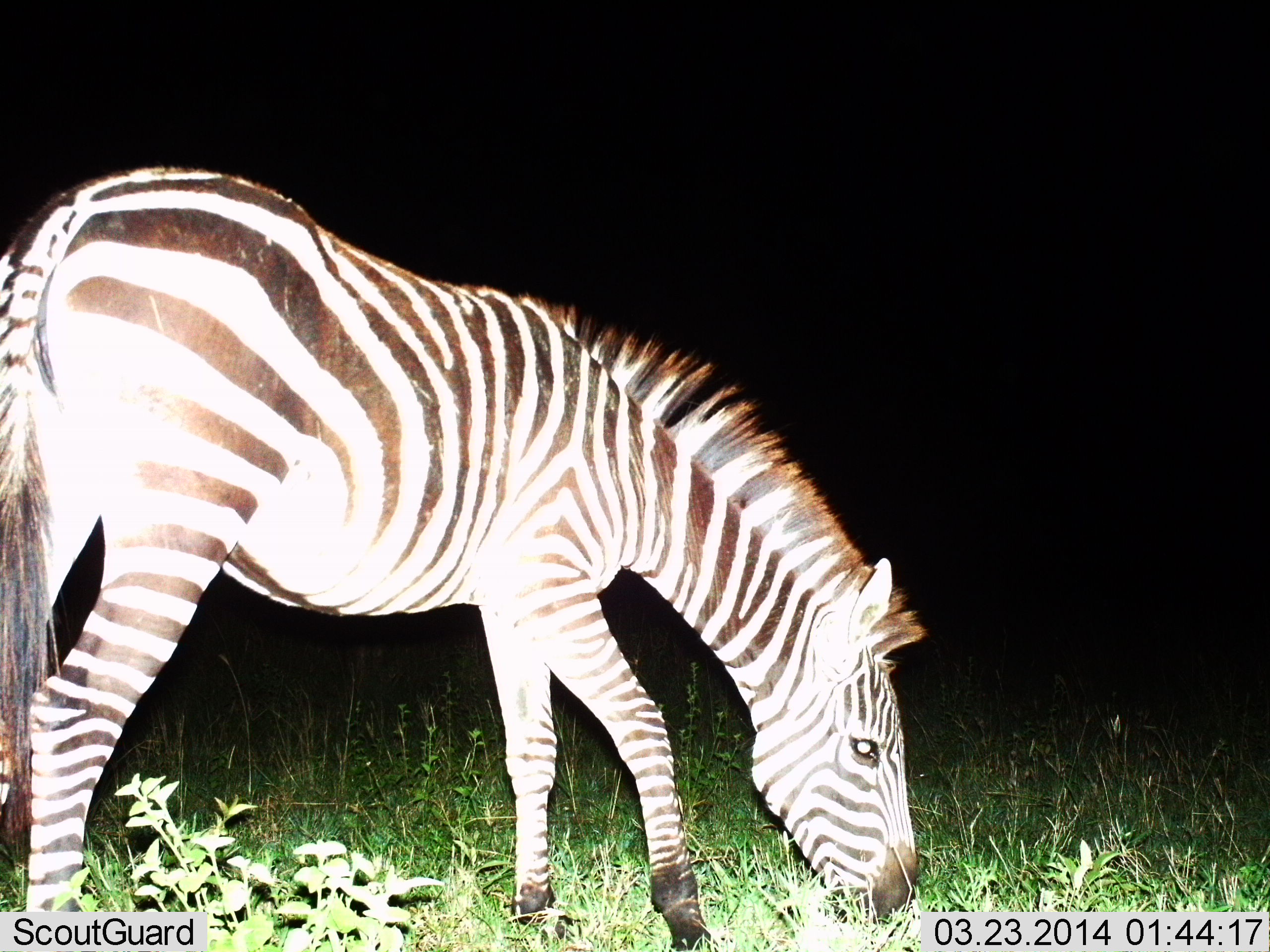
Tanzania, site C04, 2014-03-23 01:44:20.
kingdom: Animalia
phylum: Chordata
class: Mammalia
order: Perissodactyla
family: Equidae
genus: Equus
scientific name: Equus quagga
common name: plains zebra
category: zebra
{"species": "zebra (plains zebra) (Equus quagga)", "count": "1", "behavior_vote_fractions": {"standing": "18%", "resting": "0%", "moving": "0%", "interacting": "0%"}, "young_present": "0%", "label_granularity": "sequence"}